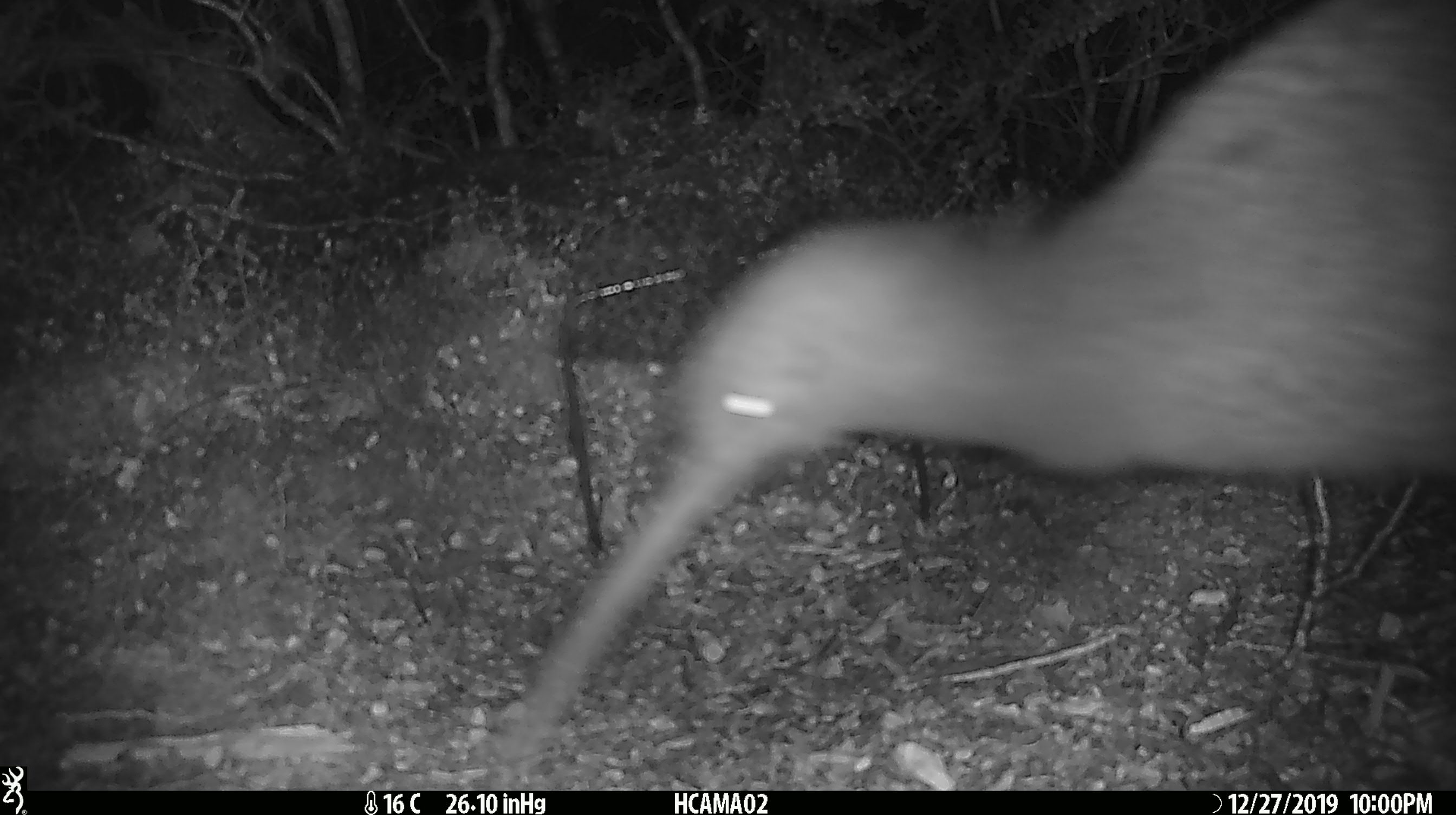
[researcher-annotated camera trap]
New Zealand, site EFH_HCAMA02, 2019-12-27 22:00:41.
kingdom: Animalia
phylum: Chordata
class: Aves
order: Apterygiformes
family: Apterygidae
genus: Apteryx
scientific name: Apteryx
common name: kiwi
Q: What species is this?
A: Kiwi (Apteryx).